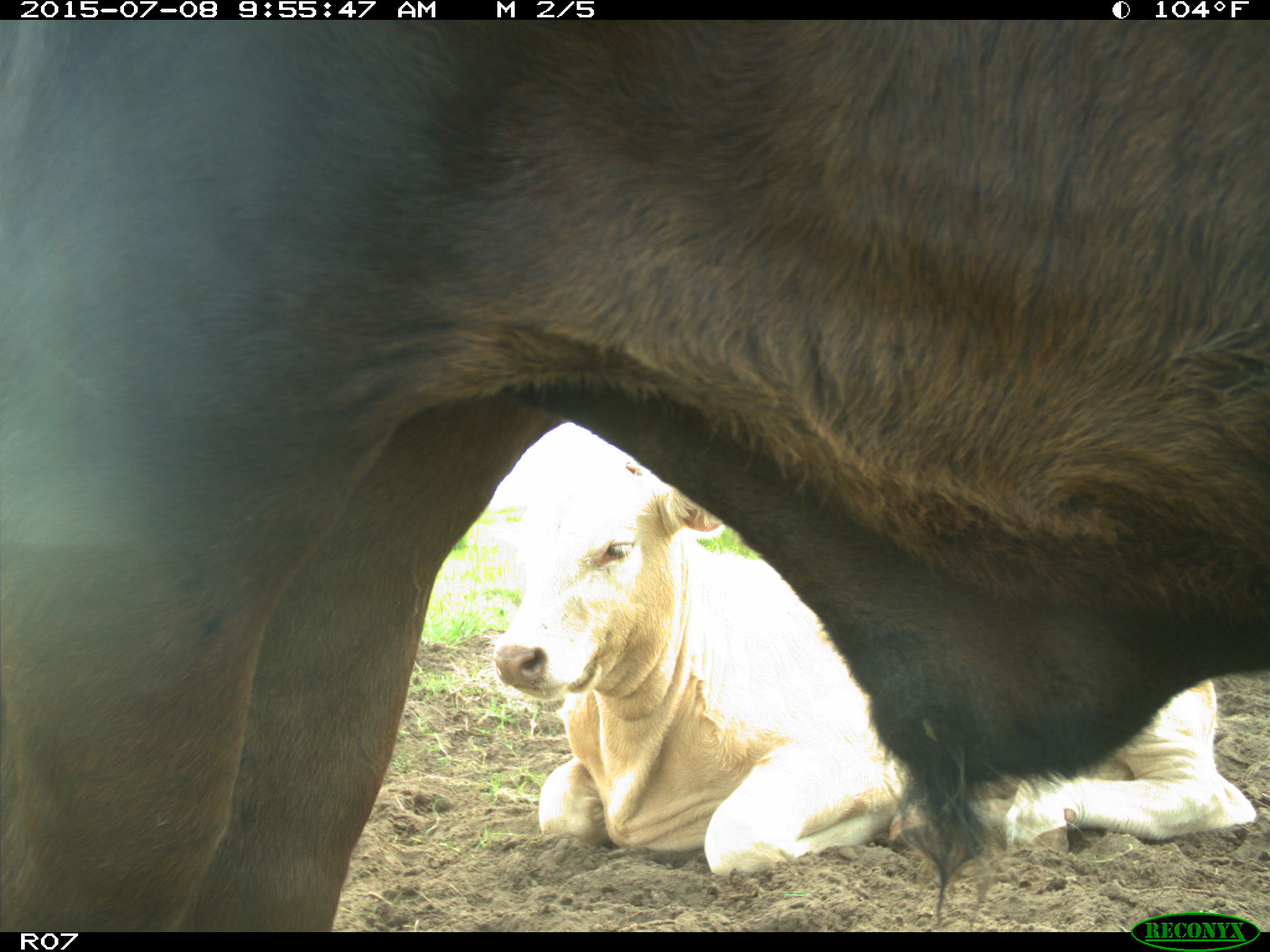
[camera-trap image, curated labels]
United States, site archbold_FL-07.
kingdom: Animalia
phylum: Chordata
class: Mammalia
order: Artiodactyla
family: Bovidae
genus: Bos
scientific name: Bos taurus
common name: domestic cow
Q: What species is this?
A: Bos taurus (domestic cow).